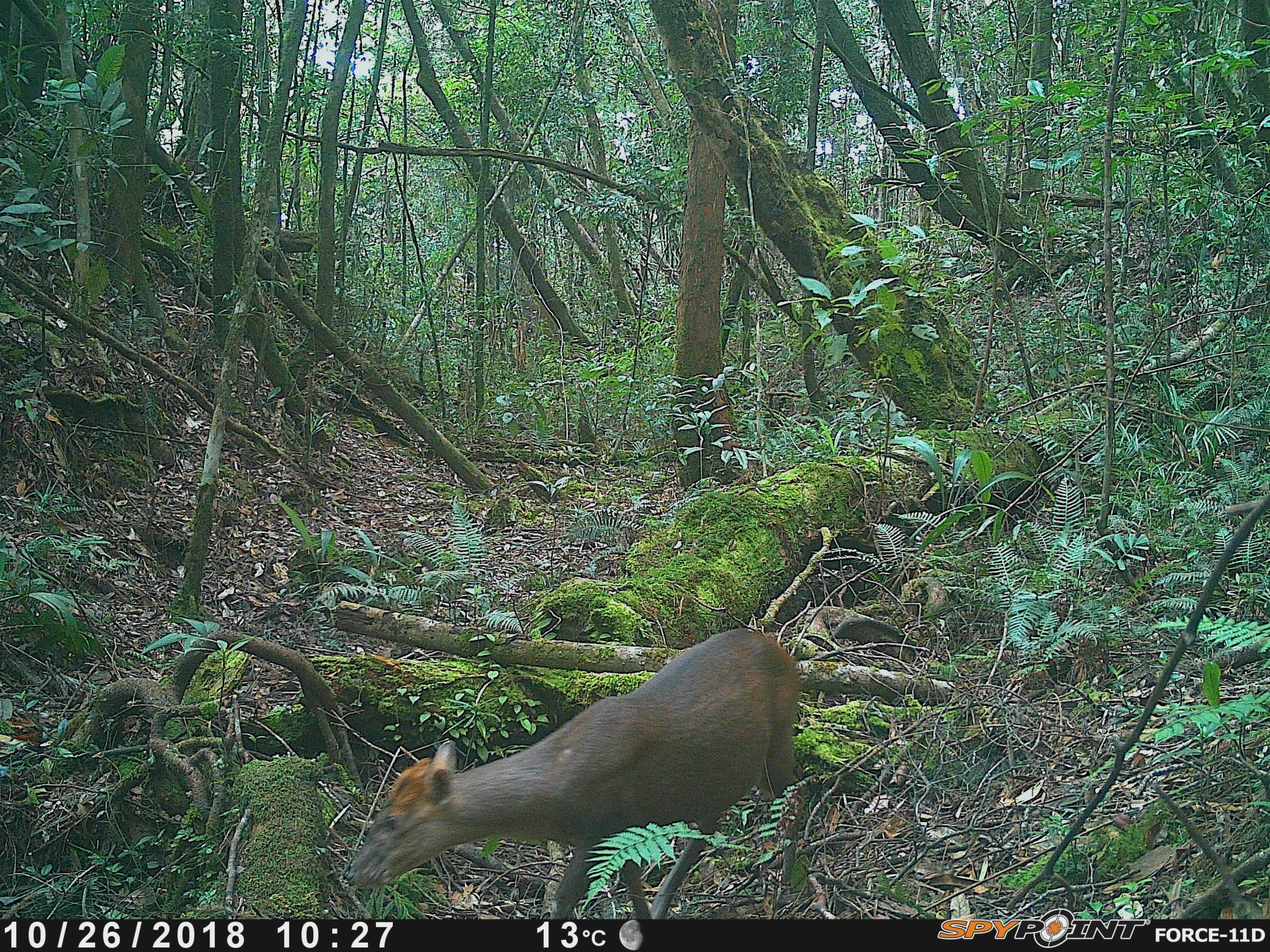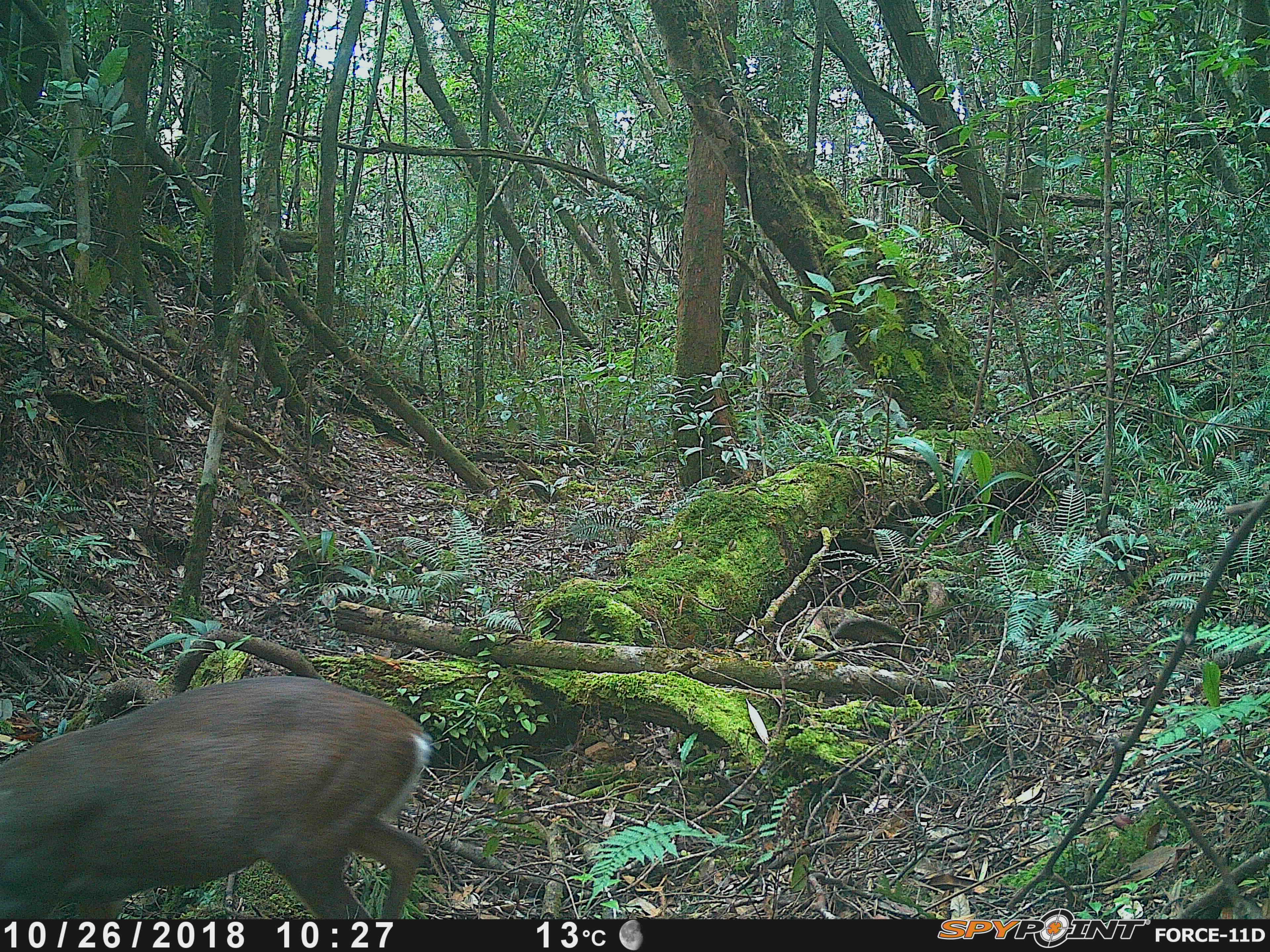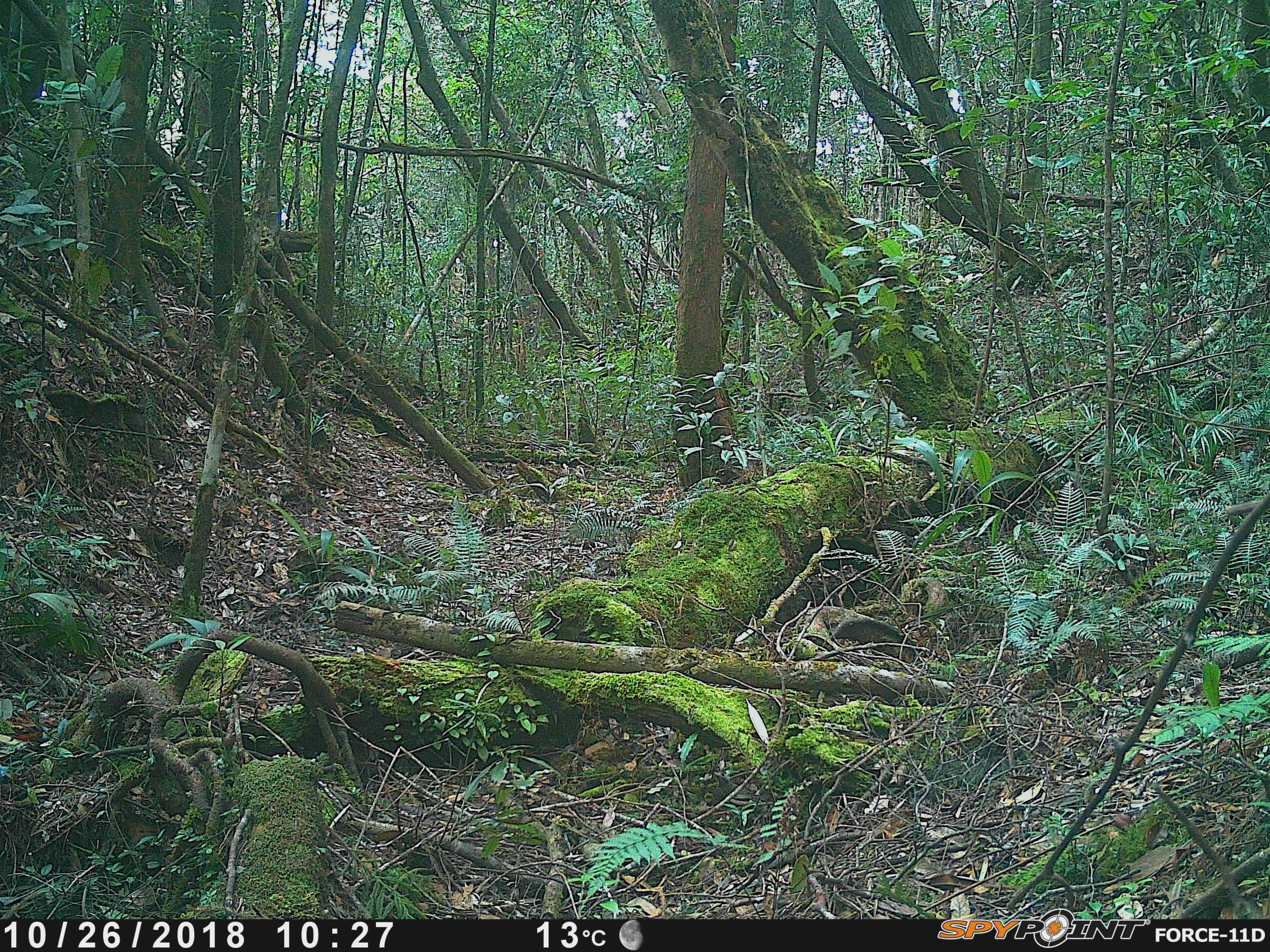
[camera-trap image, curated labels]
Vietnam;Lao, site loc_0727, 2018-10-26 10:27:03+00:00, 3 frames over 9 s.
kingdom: Animalia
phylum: Chordata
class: Mammalia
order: Artiodactyla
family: Cervidae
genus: Muntiacus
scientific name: Muntiacus rooseveltorum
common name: roosevelt's muntjac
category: roosevelts muntjac group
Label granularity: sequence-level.